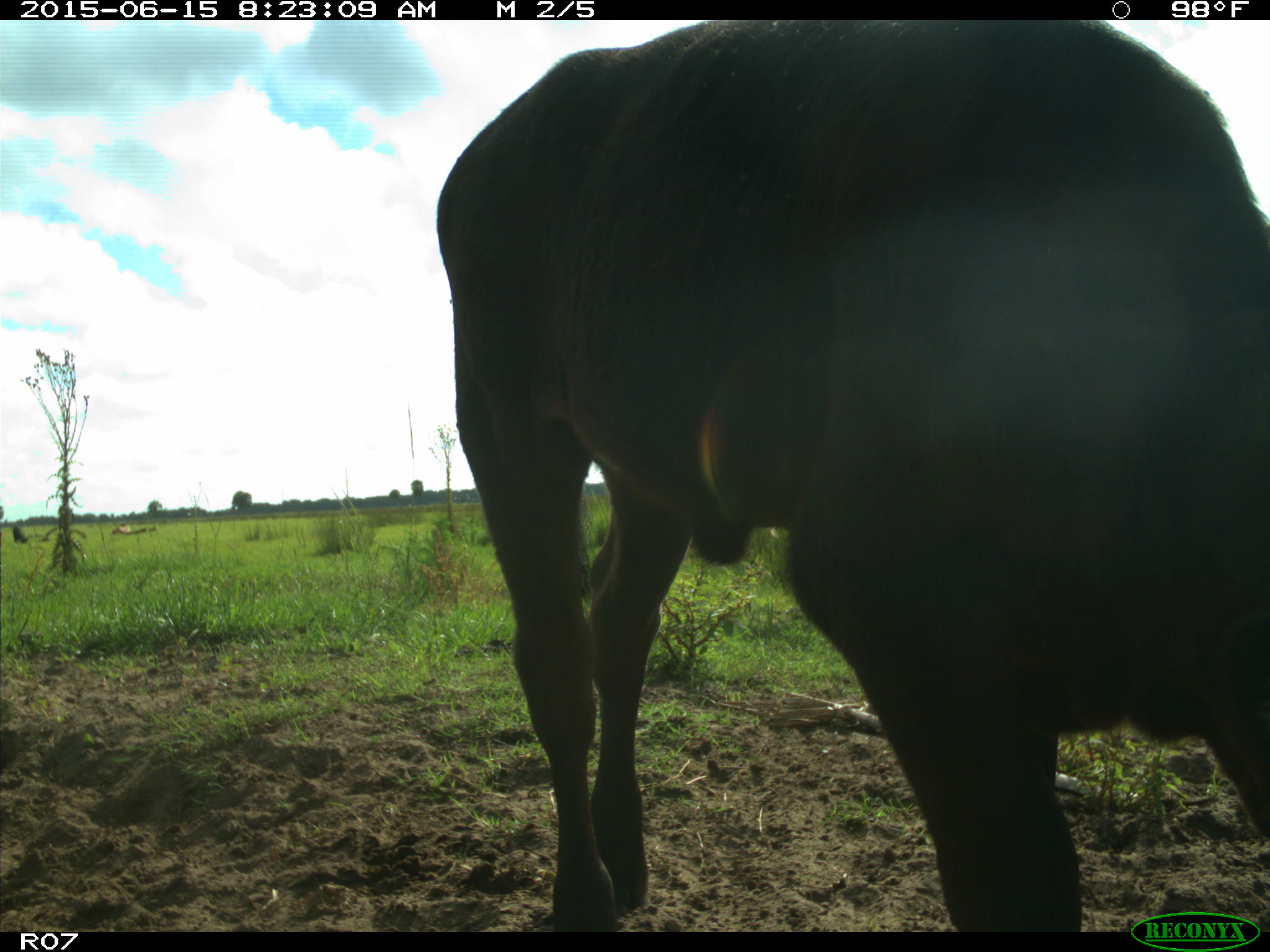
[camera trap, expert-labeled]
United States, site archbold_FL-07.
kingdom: Animalia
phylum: Chordata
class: Mammalia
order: Artiodactyla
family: Bovidae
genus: Bos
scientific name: Bos taurus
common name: domestic cow